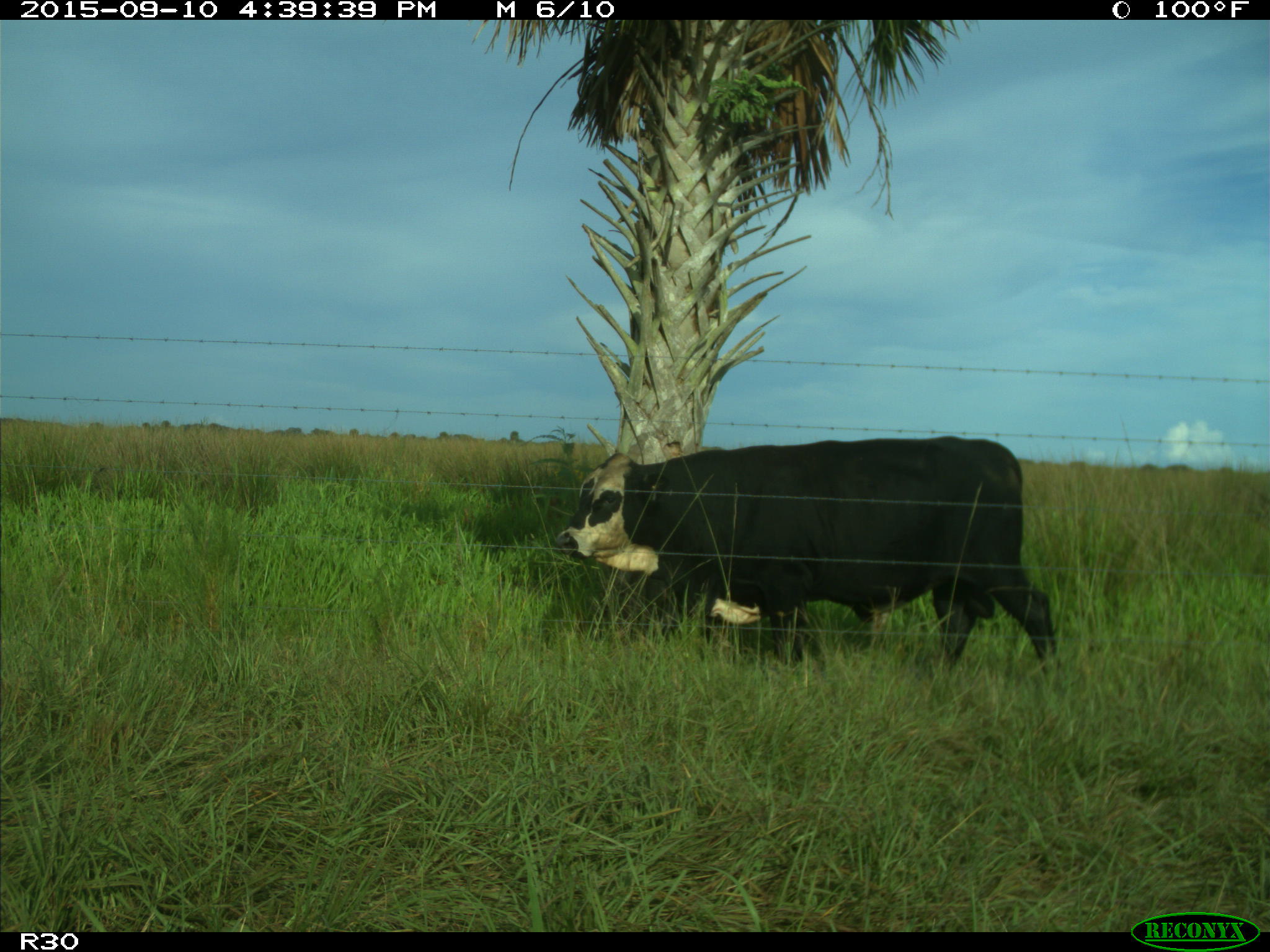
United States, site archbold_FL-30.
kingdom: Animalia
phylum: Chordata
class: Mammalia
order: Artiodactyla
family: Bovidae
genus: Bos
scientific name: Bos taurus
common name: domestic cow